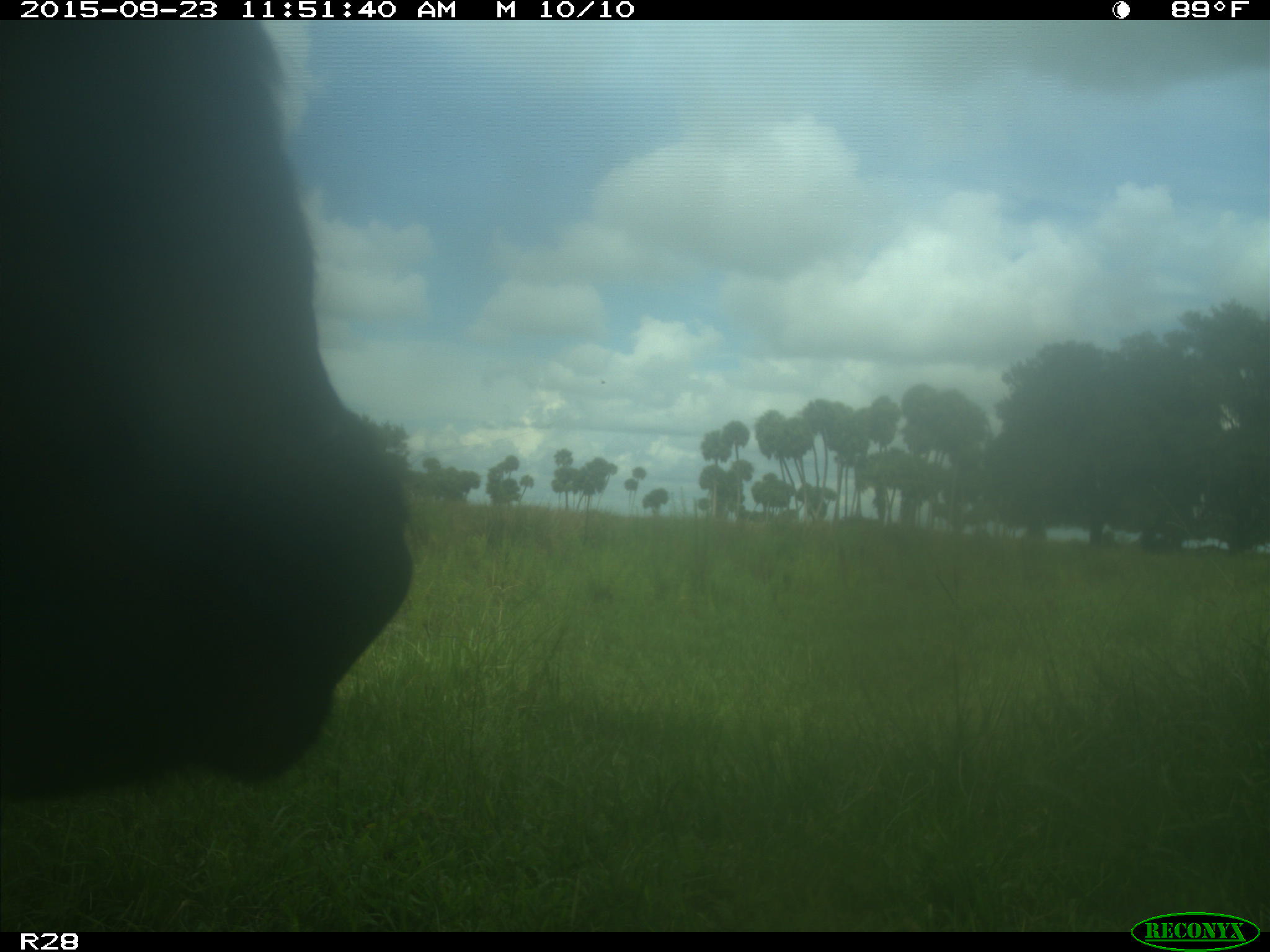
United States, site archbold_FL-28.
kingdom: Animalia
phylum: Chordata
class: Mammalia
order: Artiodactyla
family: Bovidae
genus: Bos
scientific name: Bos taurus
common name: domestic cow